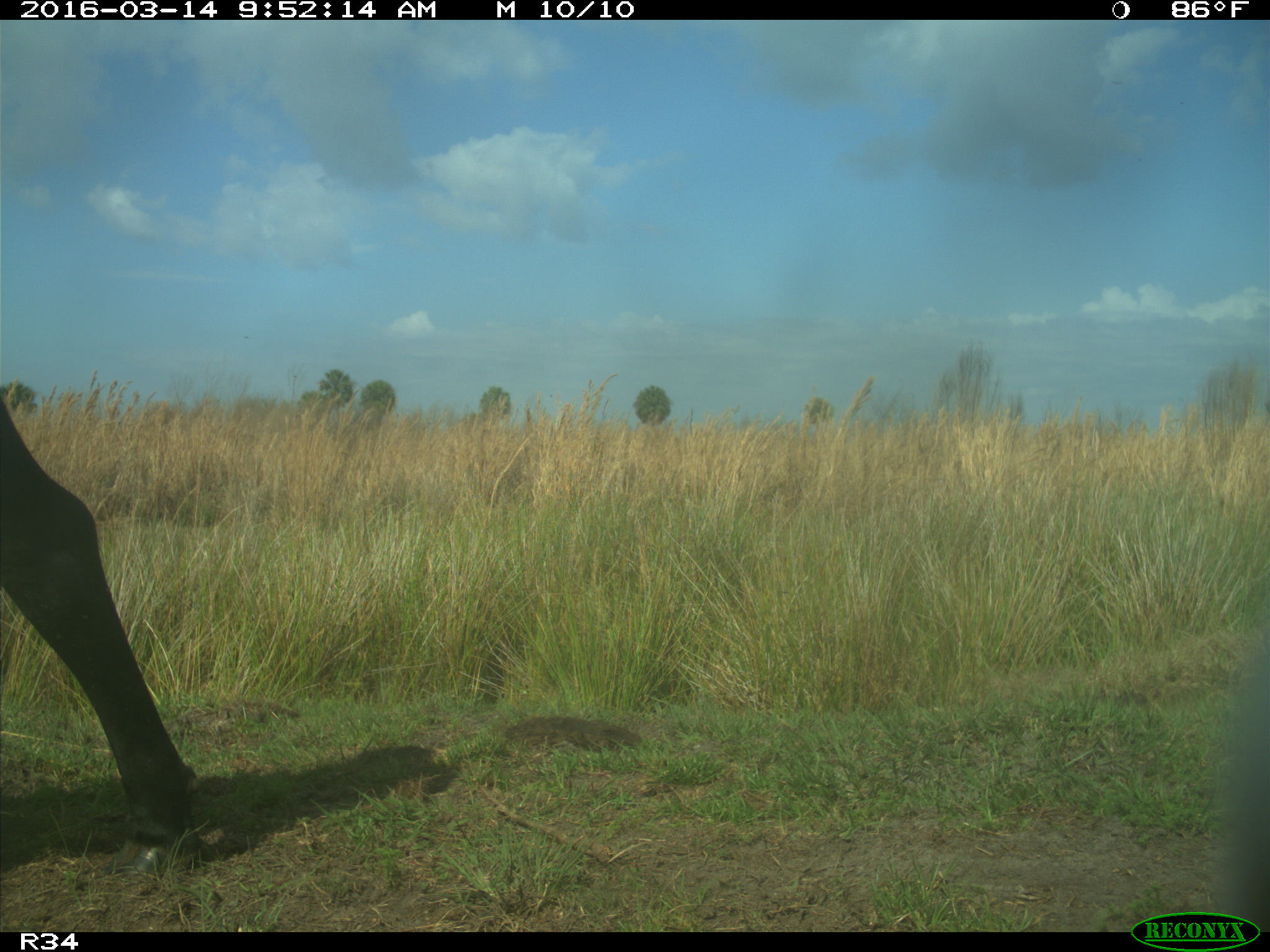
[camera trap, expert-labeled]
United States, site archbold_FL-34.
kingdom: Animalia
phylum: Chordata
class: Mammalia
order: Artiodactyla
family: Bovidae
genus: Bos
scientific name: Bos taurus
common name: domestic cow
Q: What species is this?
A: Bos taurus (domestic cow).